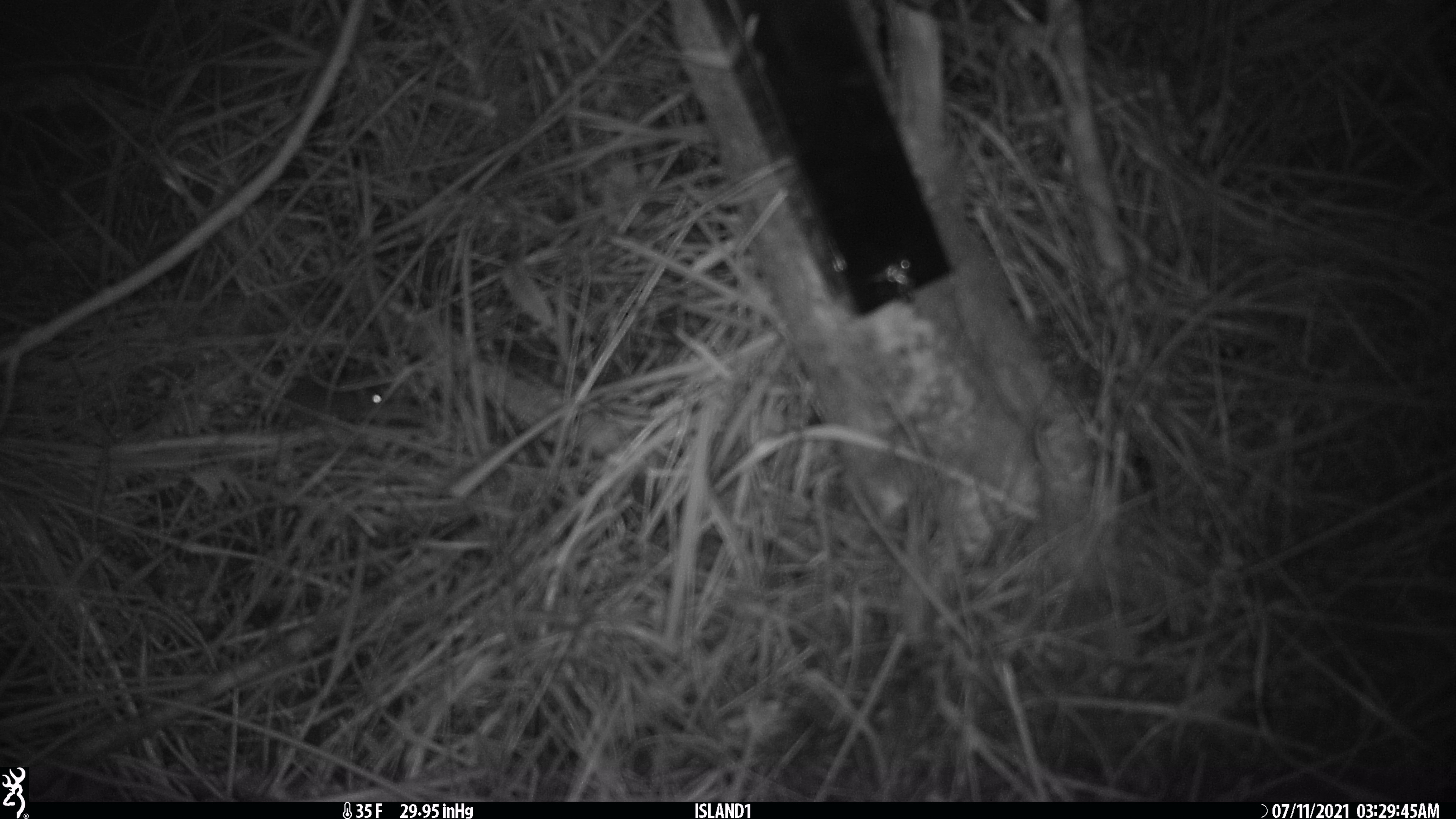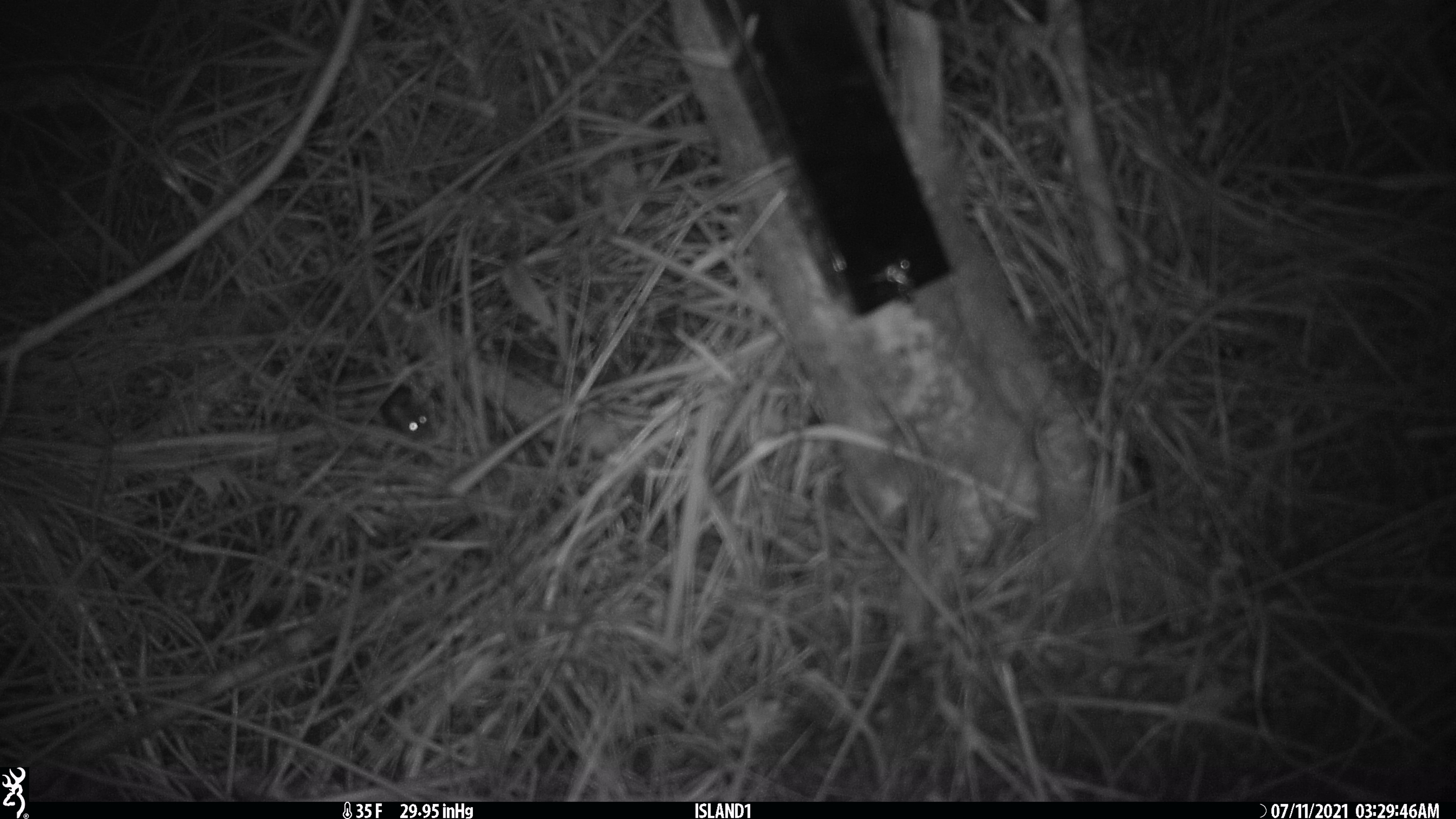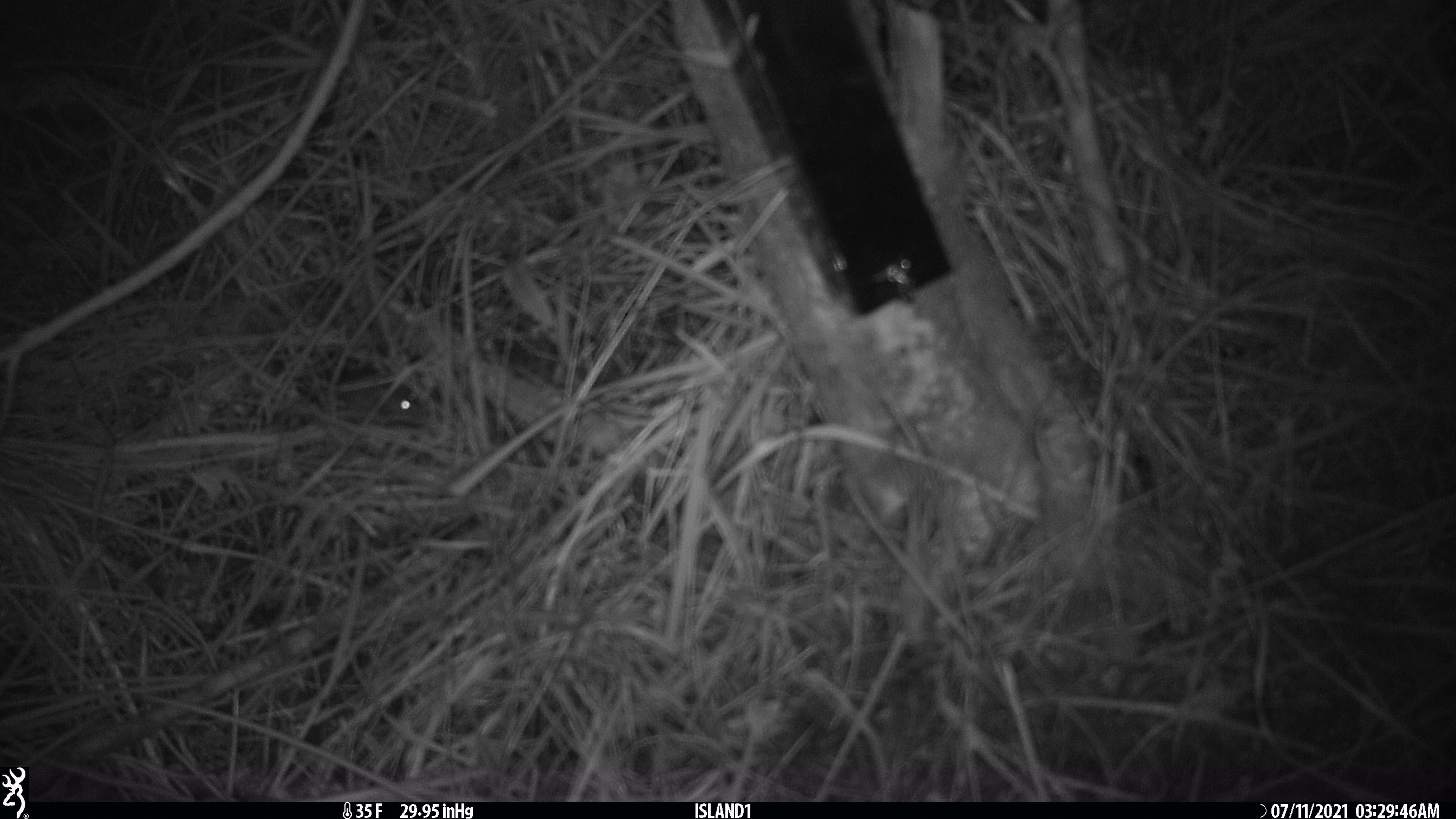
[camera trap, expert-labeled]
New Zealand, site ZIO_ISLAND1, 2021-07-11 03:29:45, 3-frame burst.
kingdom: Animalia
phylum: Chordata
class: Mammalia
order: Rodentia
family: Muridae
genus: Mus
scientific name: Mus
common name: mouse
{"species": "mouse (Mus)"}